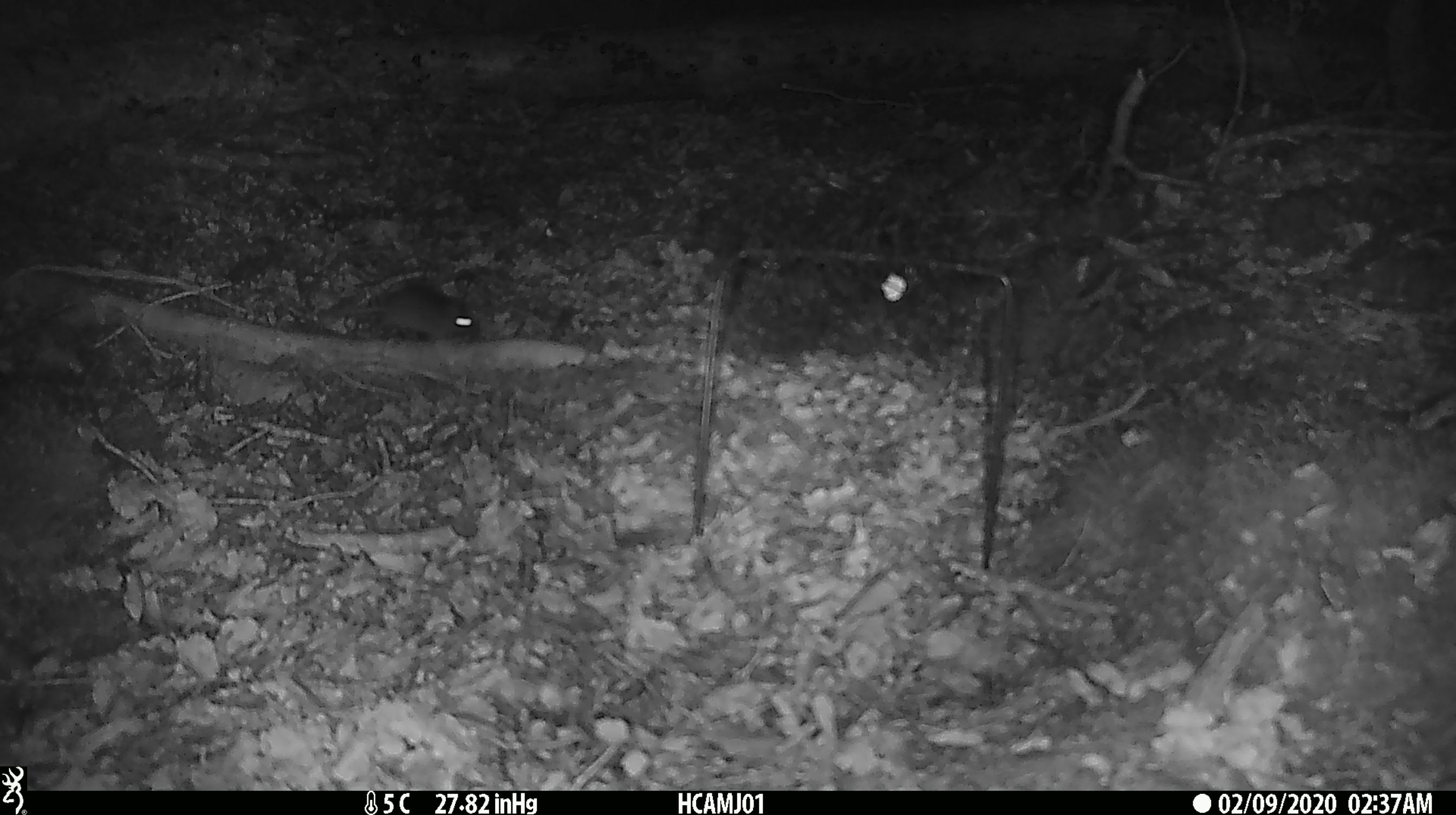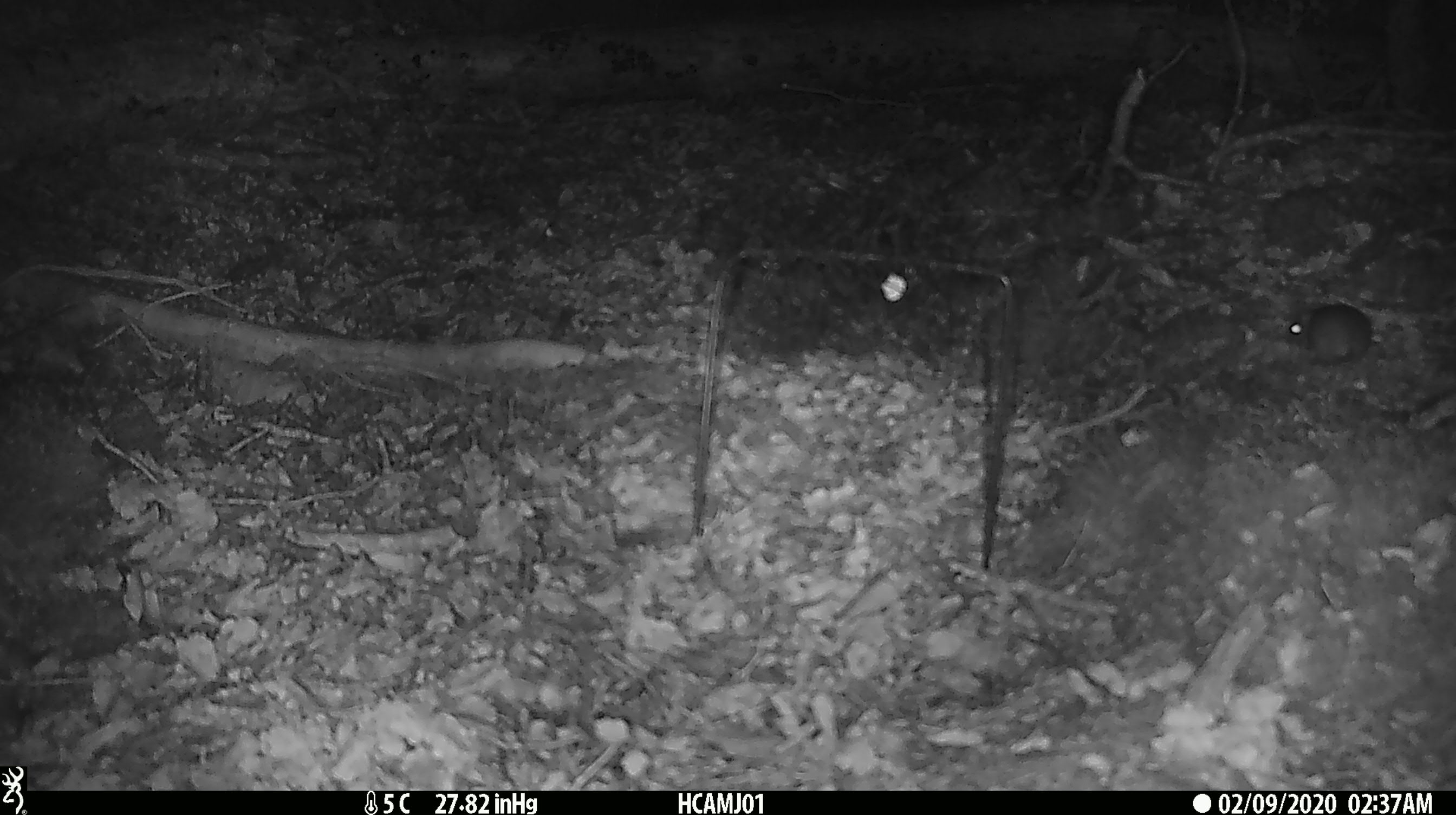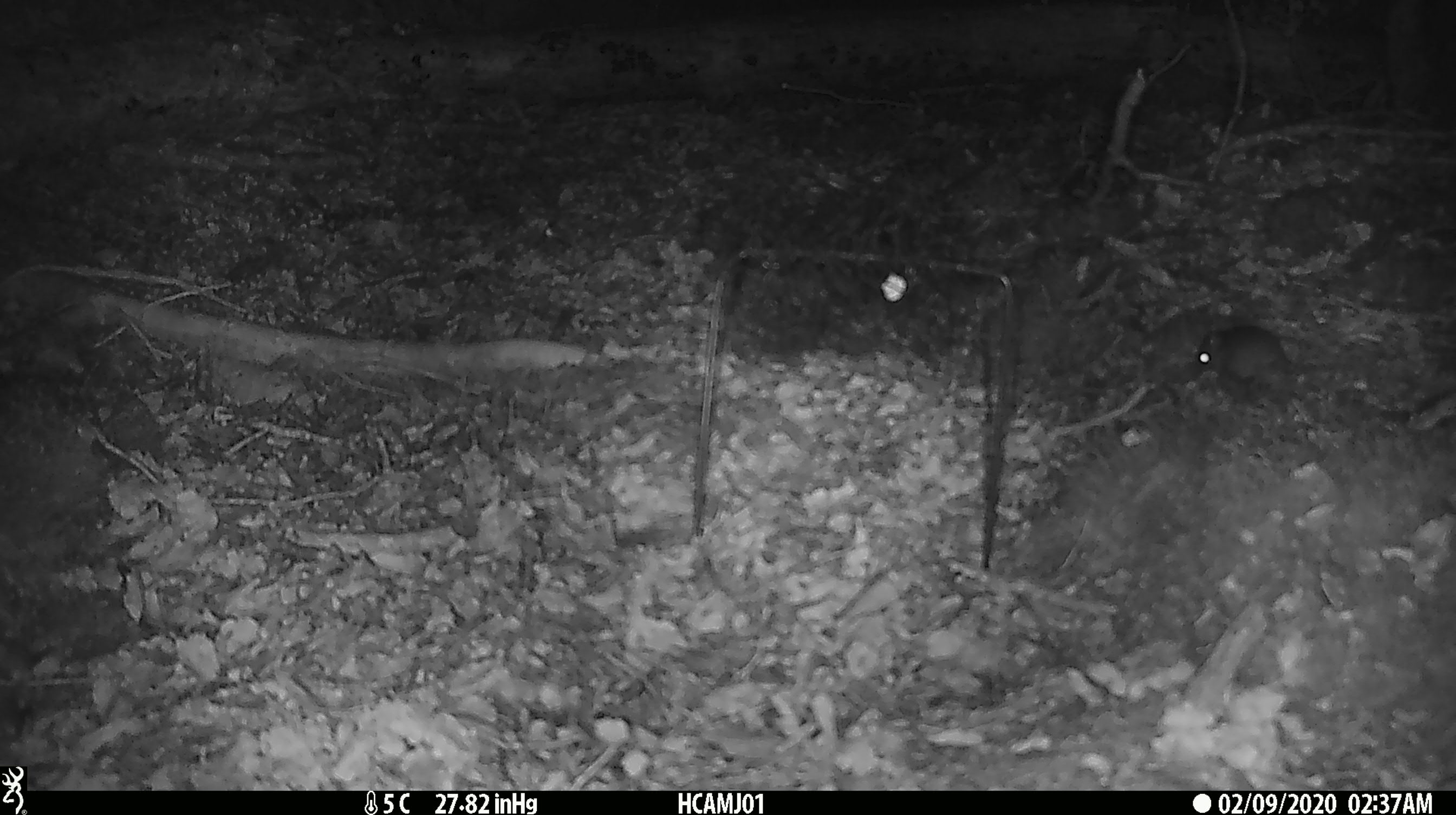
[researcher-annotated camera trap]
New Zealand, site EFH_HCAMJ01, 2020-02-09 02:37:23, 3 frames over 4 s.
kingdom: Animalia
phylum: Chordata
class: Mammalia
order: Rodentia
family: Muridae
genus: Mus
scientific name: Mus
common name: mouse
Mouse (Mus).